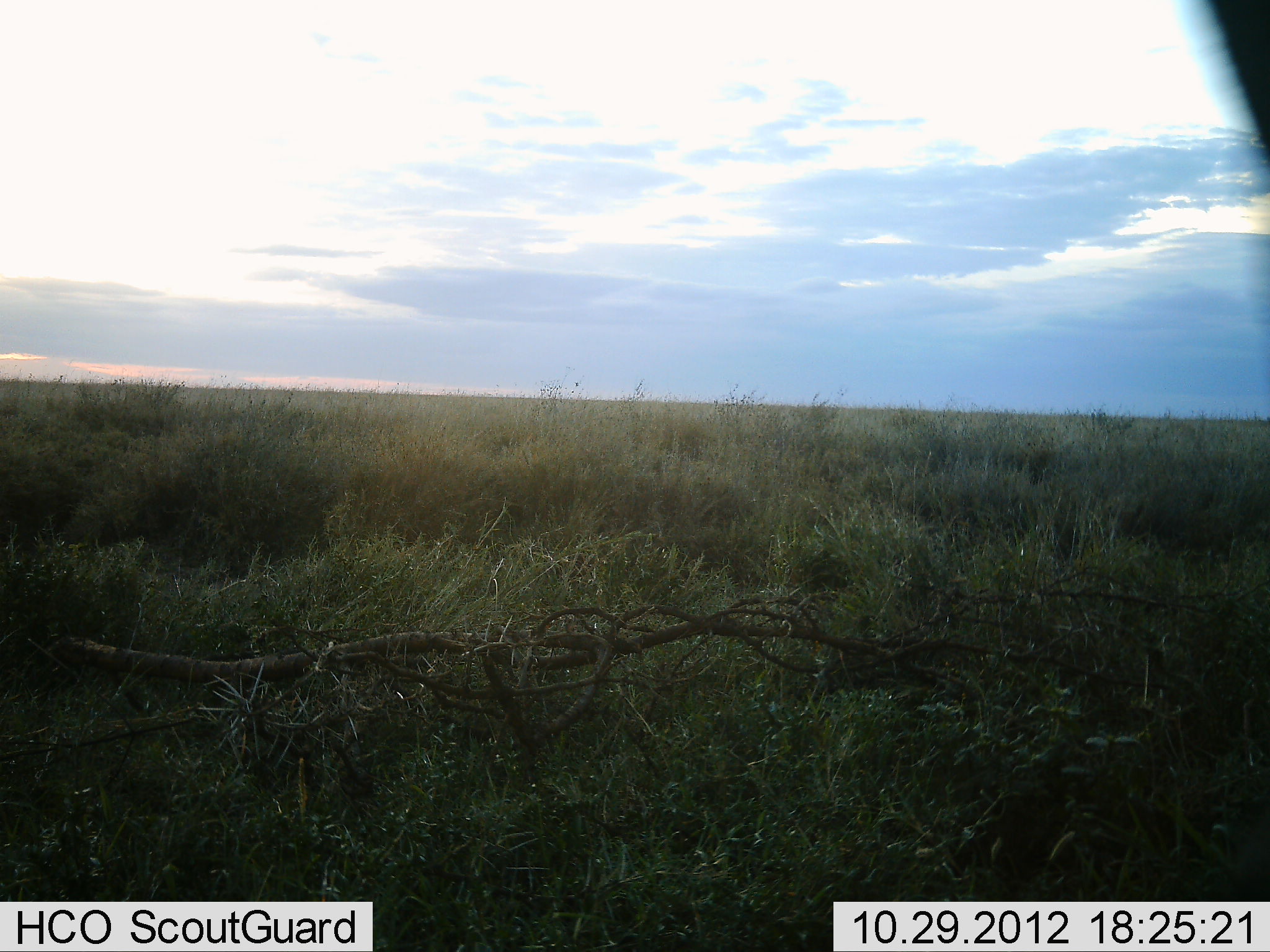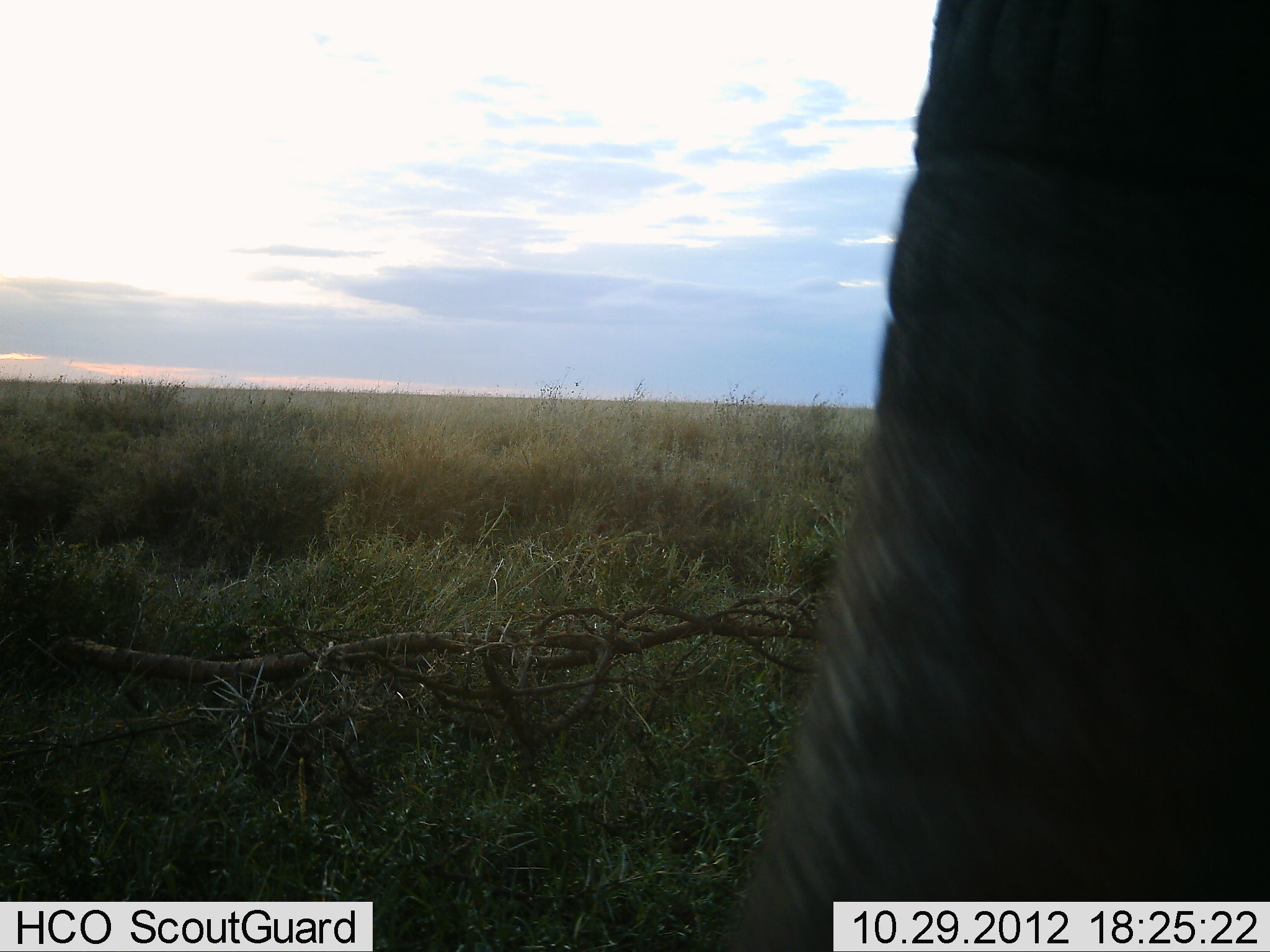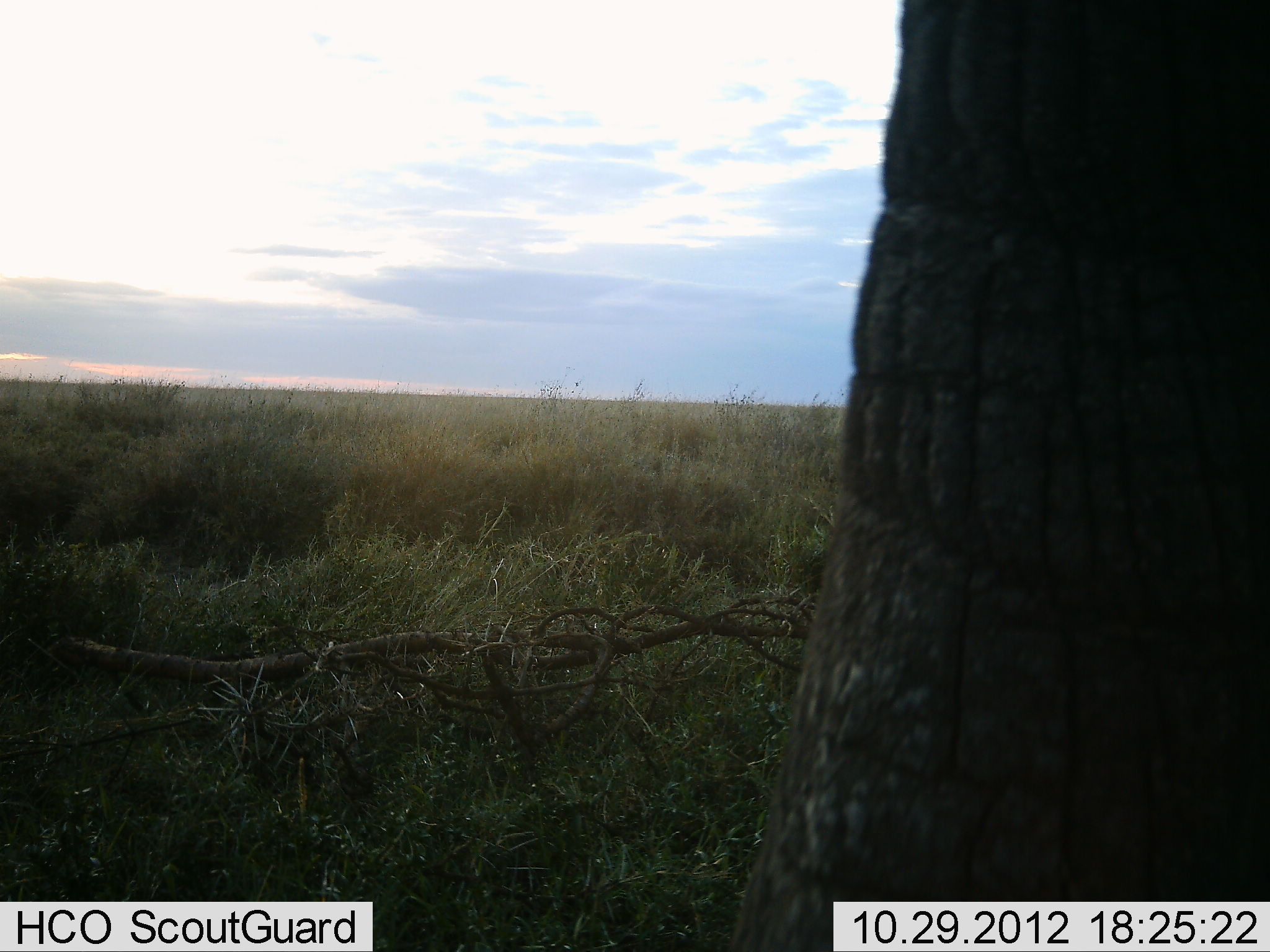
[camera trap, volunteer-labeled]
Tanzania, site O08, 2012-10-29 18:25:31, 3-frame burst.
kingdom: Animalia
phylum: Chordata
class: Mammalia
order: Proboscidea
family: Elephantidae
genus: Loxodonta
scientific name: Loxodonta africana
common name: african bush elephant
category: elephant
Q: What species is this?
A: Elephant (african bush elephant) (Loxodonta africana).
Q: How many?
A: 1.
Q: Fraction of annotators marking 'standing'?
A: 50%.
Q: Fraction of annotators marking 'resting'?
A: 0%.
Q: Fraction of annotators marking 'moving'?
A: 60%.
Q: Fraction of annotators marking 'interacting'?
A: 0%.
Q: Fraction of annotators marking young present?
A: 0%.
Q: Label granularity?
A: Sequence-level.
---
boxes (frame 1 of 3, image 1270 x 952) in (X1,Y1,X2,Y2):
animal: (1197,2,1268,169)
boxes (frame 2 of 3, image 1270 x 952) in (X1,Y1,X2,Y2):
animal: (742,0,1269,952)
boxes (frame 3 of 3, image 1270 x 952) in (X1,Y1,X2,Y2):
animal: (739,0,1270,952)